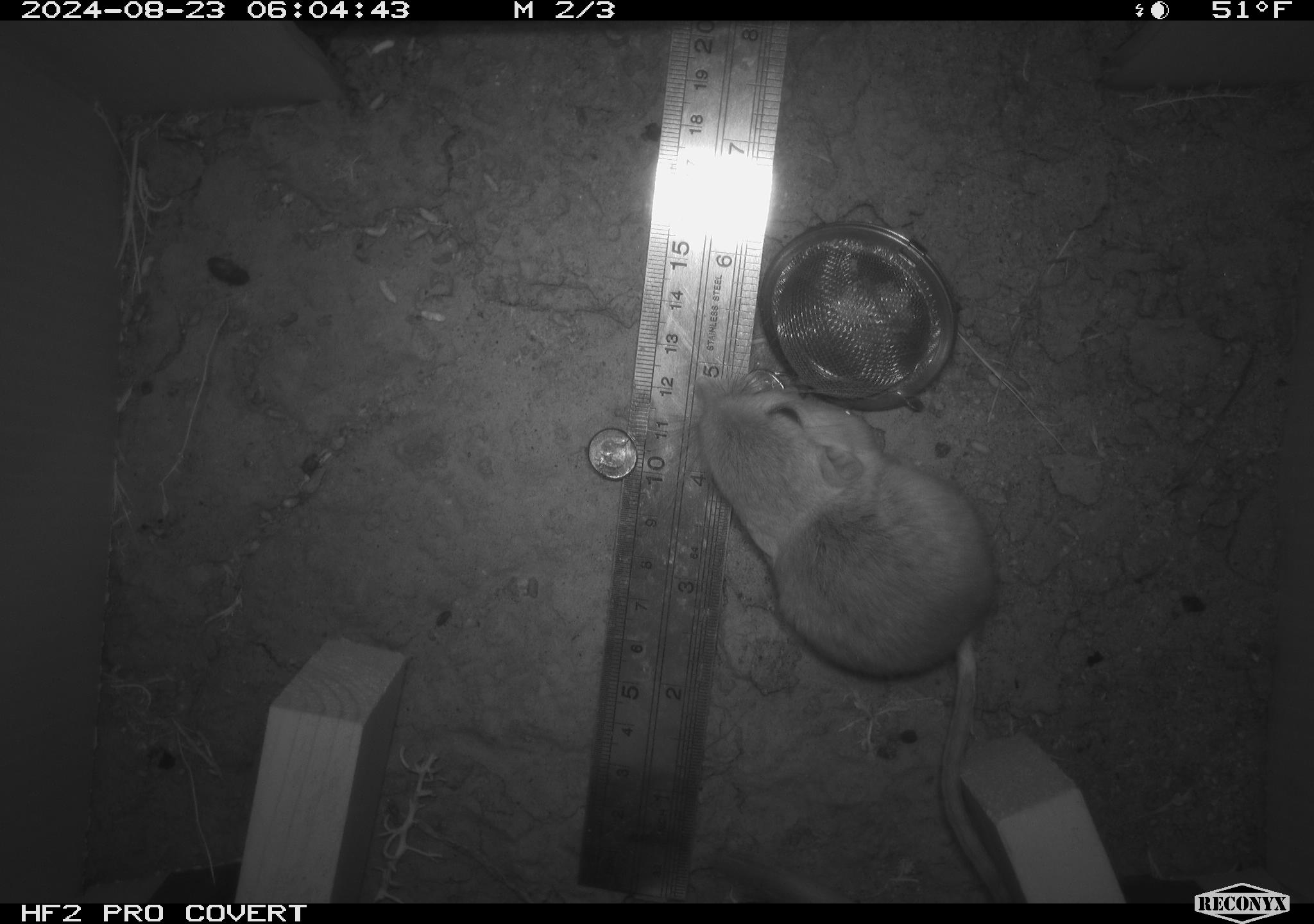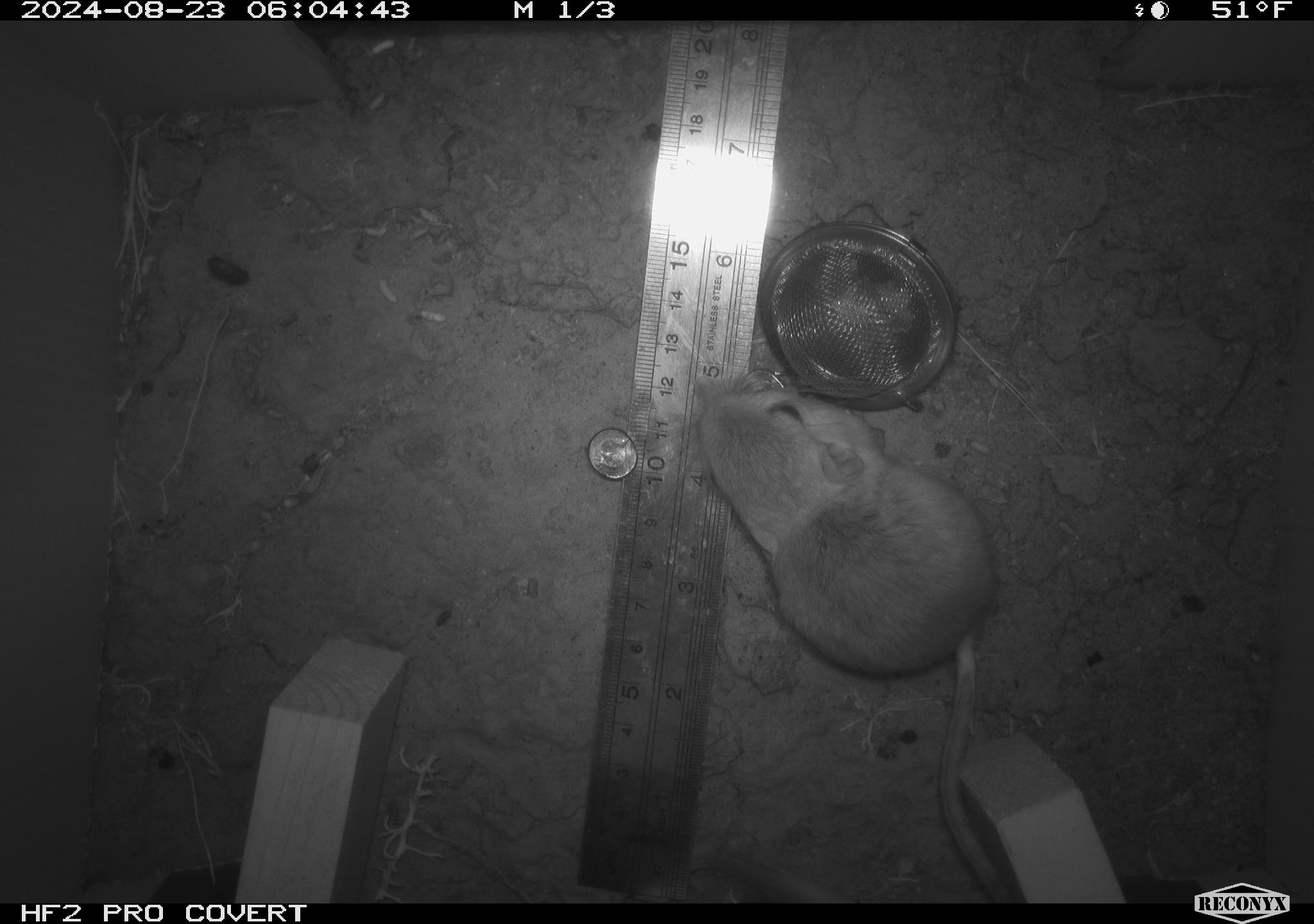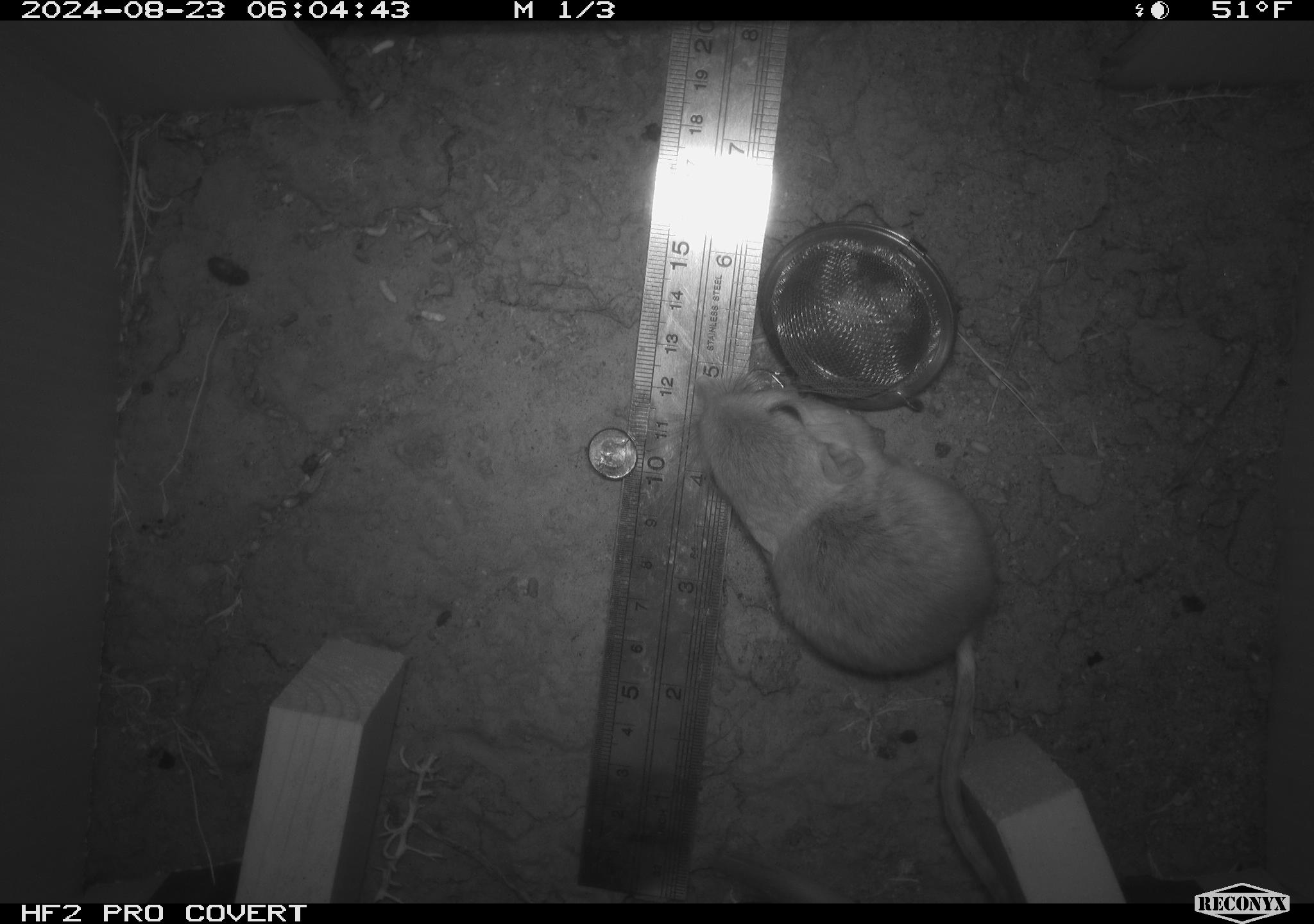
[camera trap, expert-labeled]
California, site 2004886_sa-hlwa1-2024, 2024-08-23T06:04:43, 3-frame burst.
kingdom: Animalia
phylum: Chordata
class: Mammalia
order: Rodentia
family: Heteromyidae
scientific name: Heteromyidae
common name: kangaroo rats and pocket mice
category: heteromyidae family